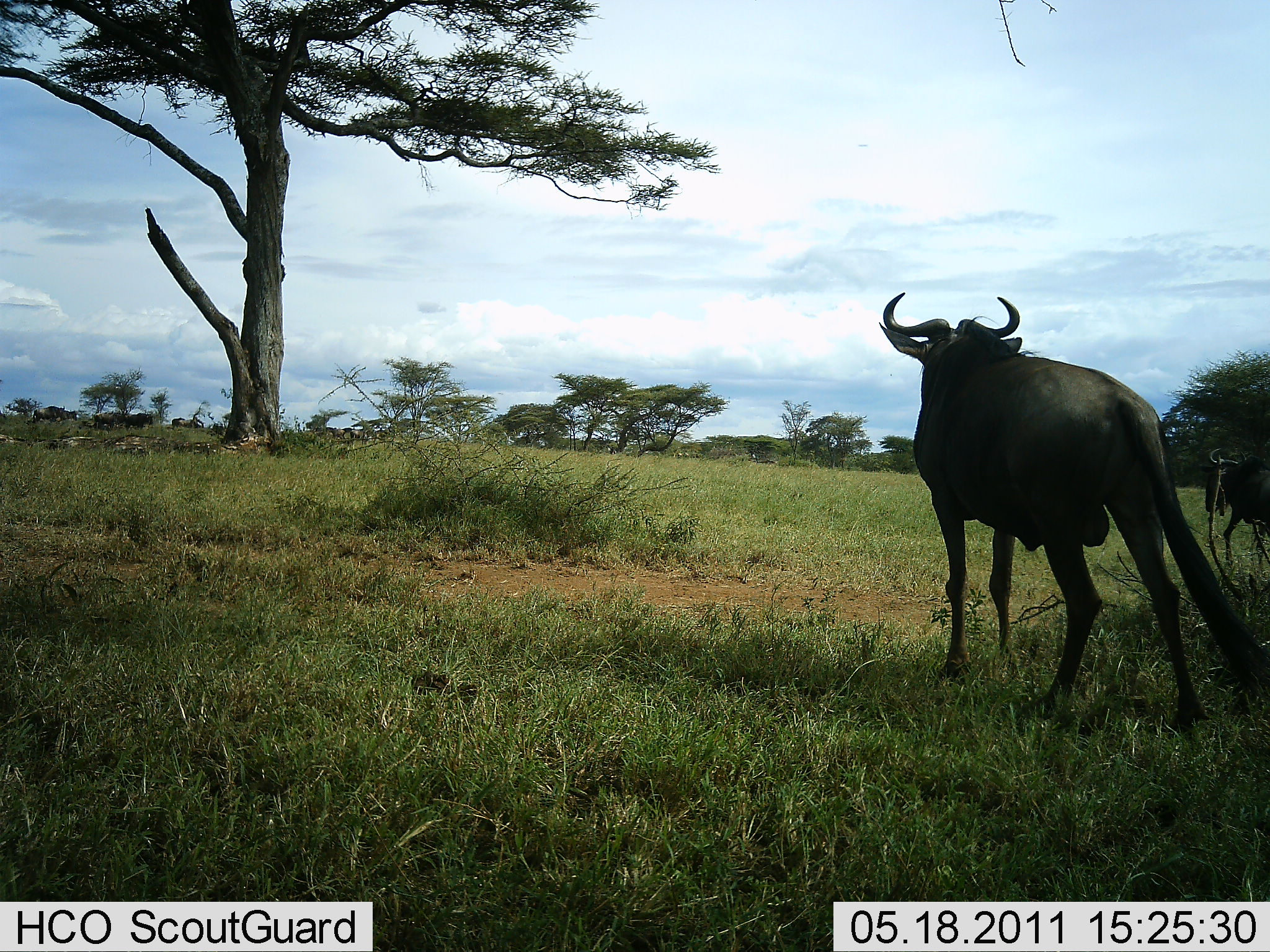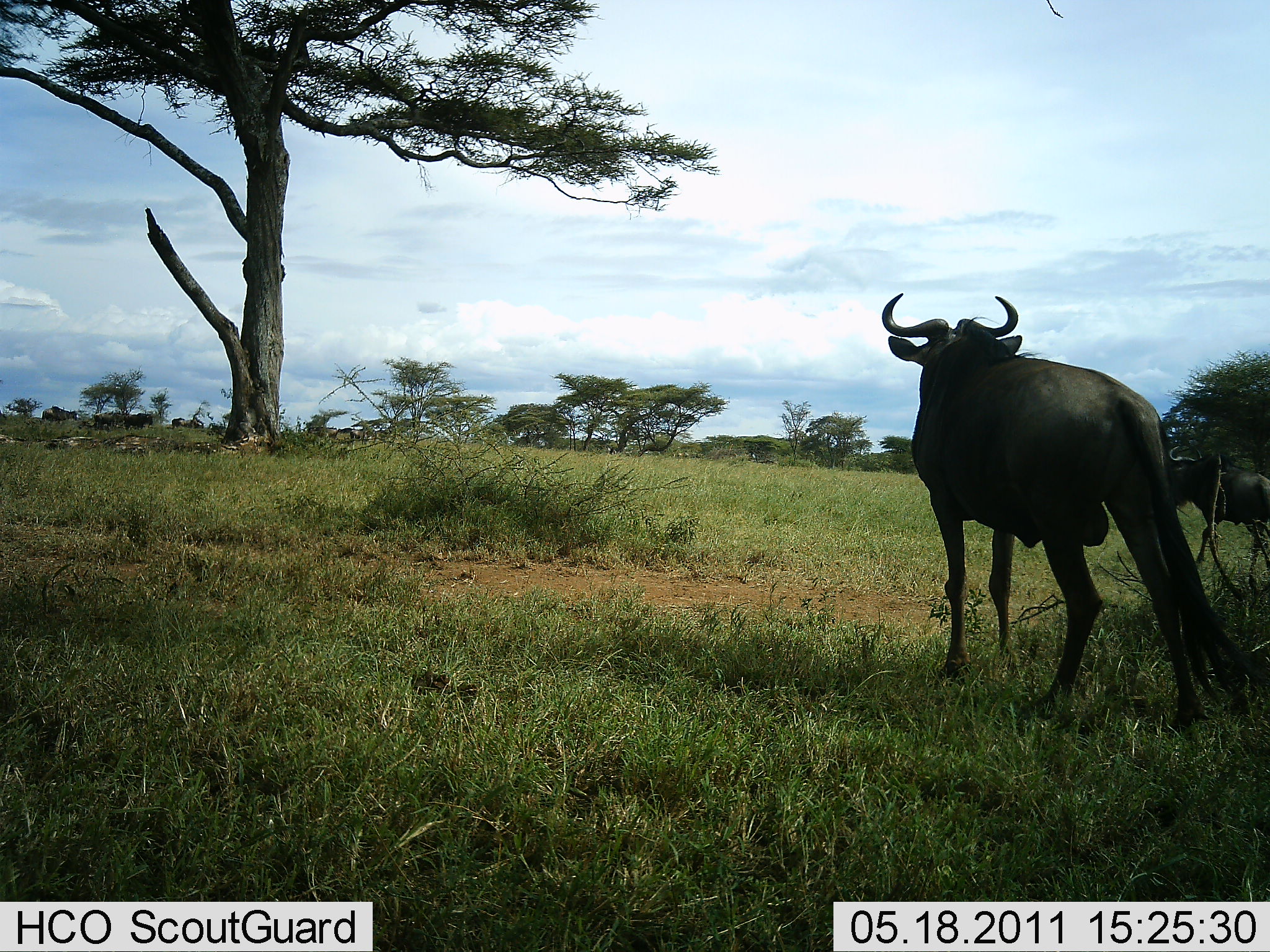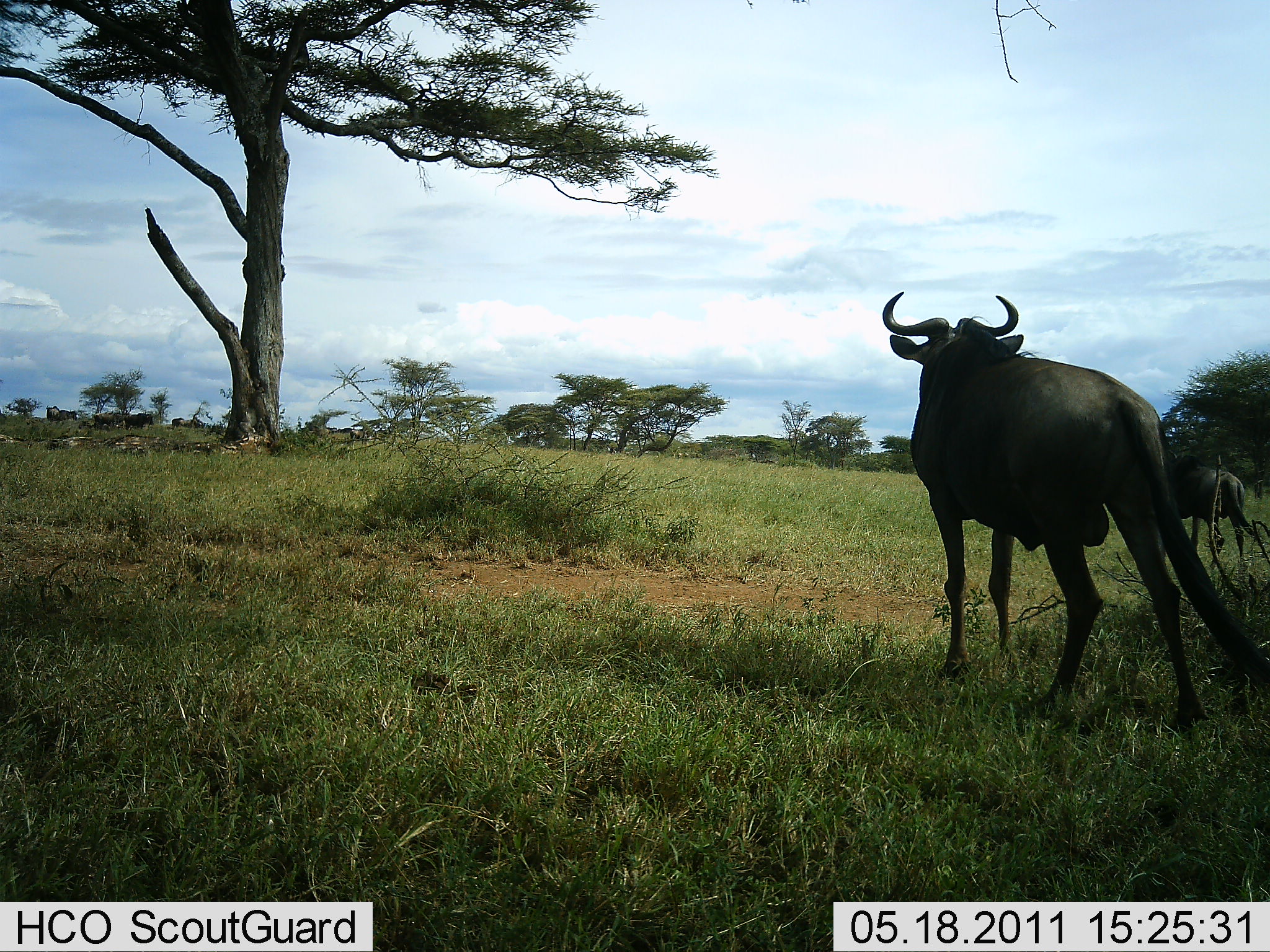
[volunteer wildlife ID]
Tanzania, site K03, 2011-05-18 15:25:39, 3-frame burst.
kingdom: Animalia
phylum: Chordata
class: Mammalia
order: Artiodactyla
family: Bovidae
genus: Connochaetes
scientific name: Connochaetes taurinus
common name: blue wildebeest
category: wildebeest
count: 2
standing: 67%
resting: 8%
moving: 83%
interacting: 17%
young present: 8%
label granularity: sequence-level